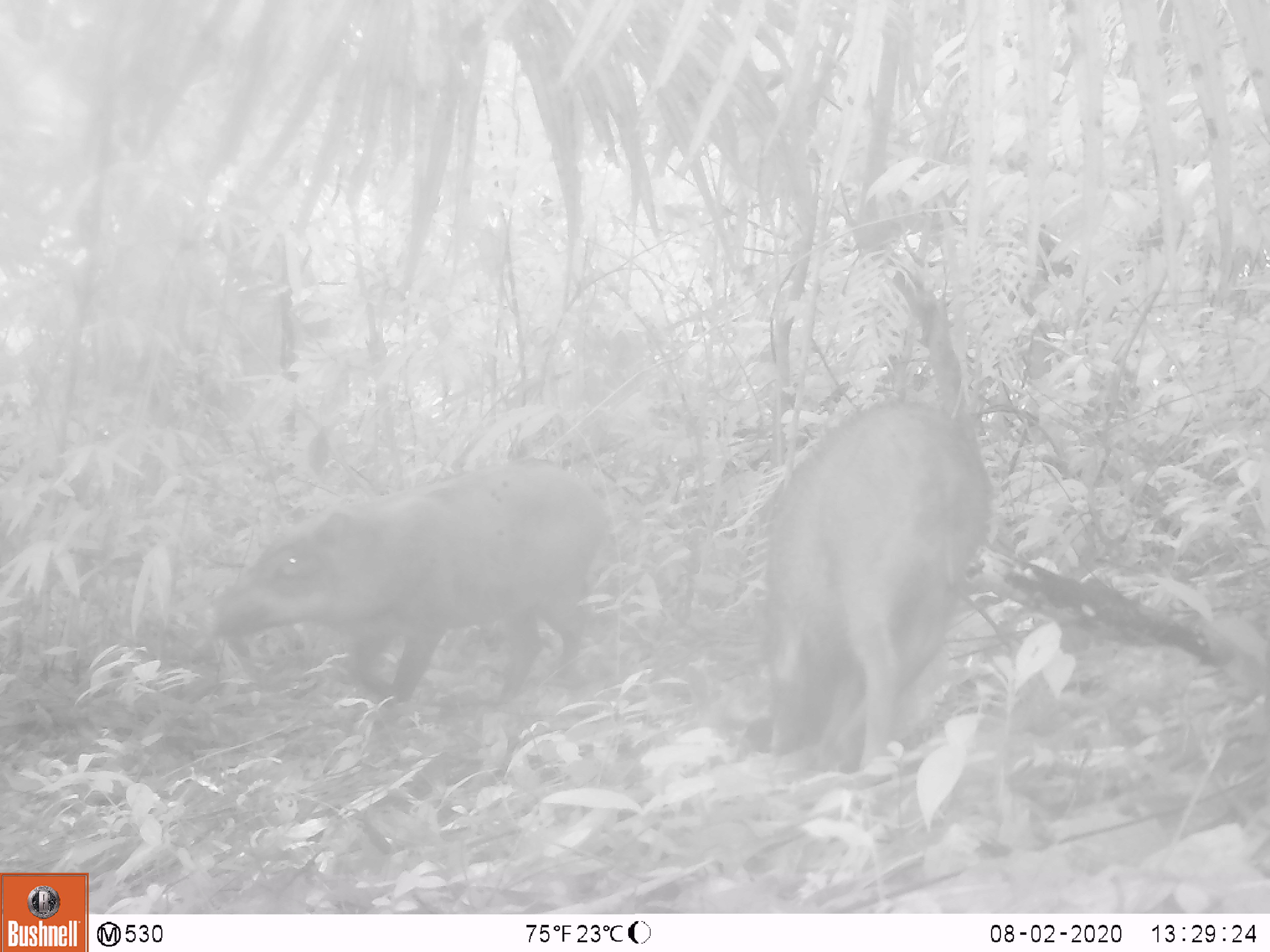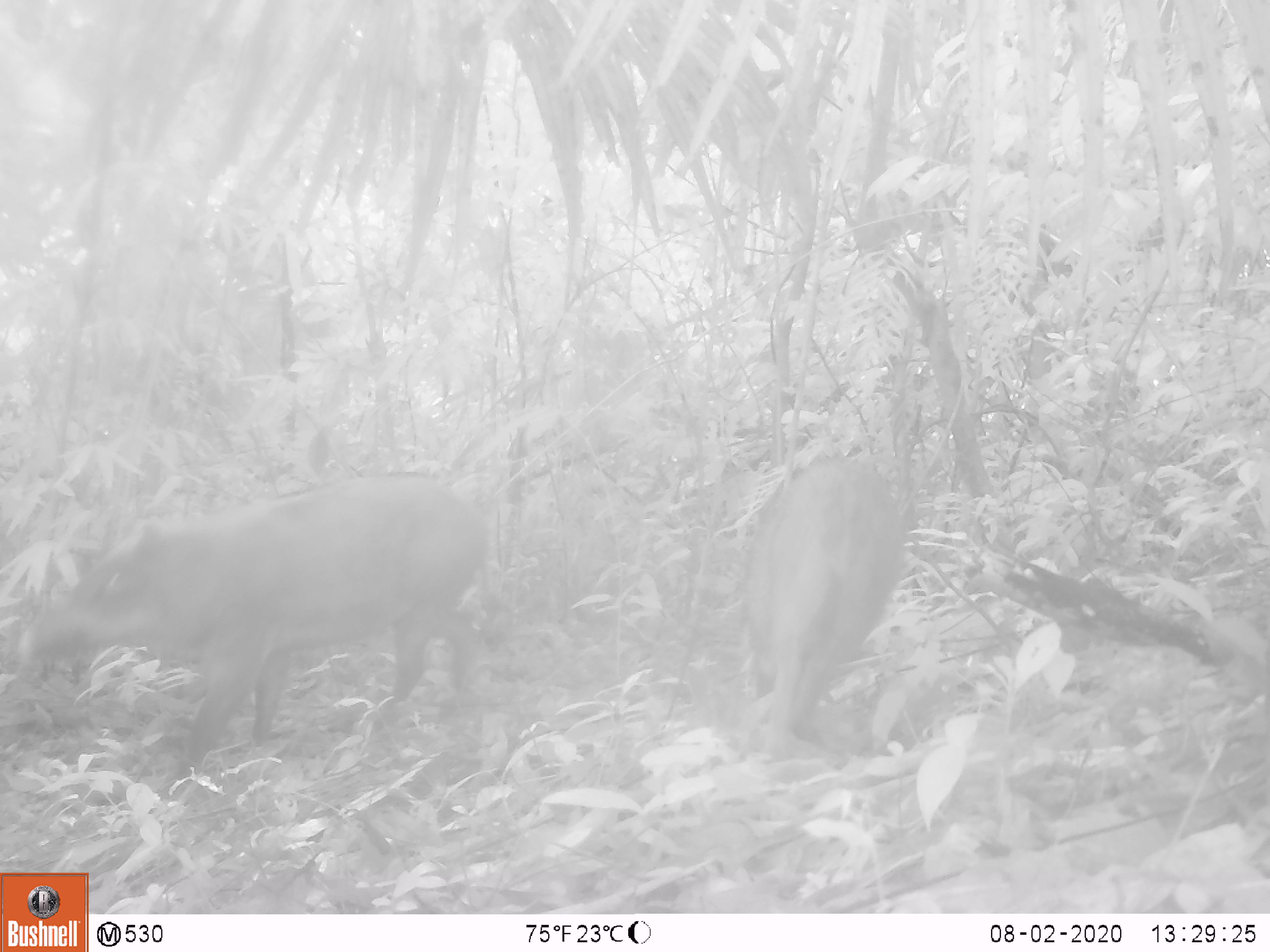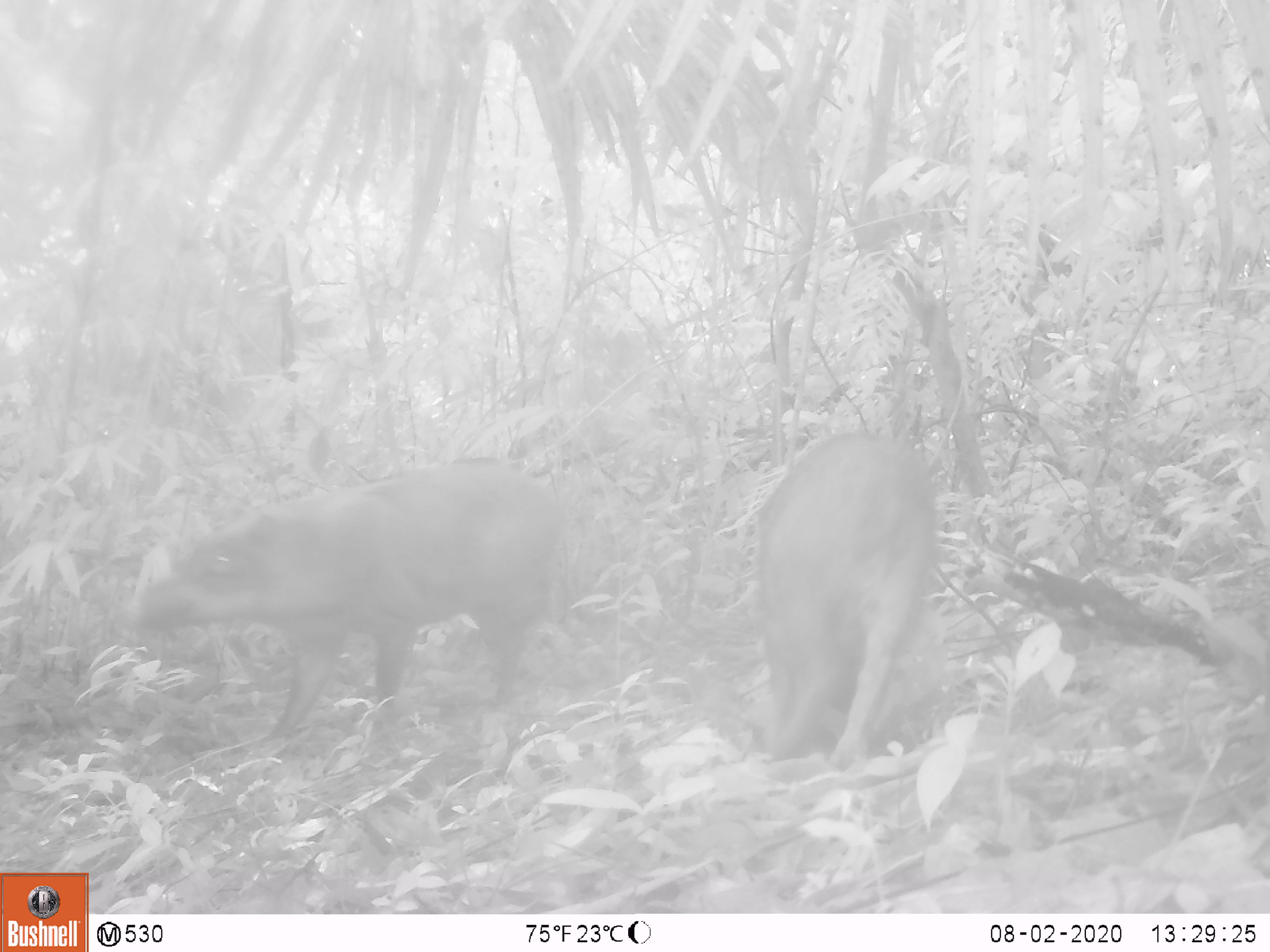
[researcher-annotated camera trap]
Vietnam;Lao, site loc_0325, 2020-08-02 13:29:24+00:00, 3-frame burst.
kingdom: Animalia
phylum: Chordata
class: Mammalia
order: Artiodactyla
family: Suidae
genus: Sus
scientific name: Sus scrofa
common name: eurasian wild pig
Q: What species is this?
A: Eurasian wild pig (Sus scrofa).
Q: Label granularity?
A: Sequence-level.